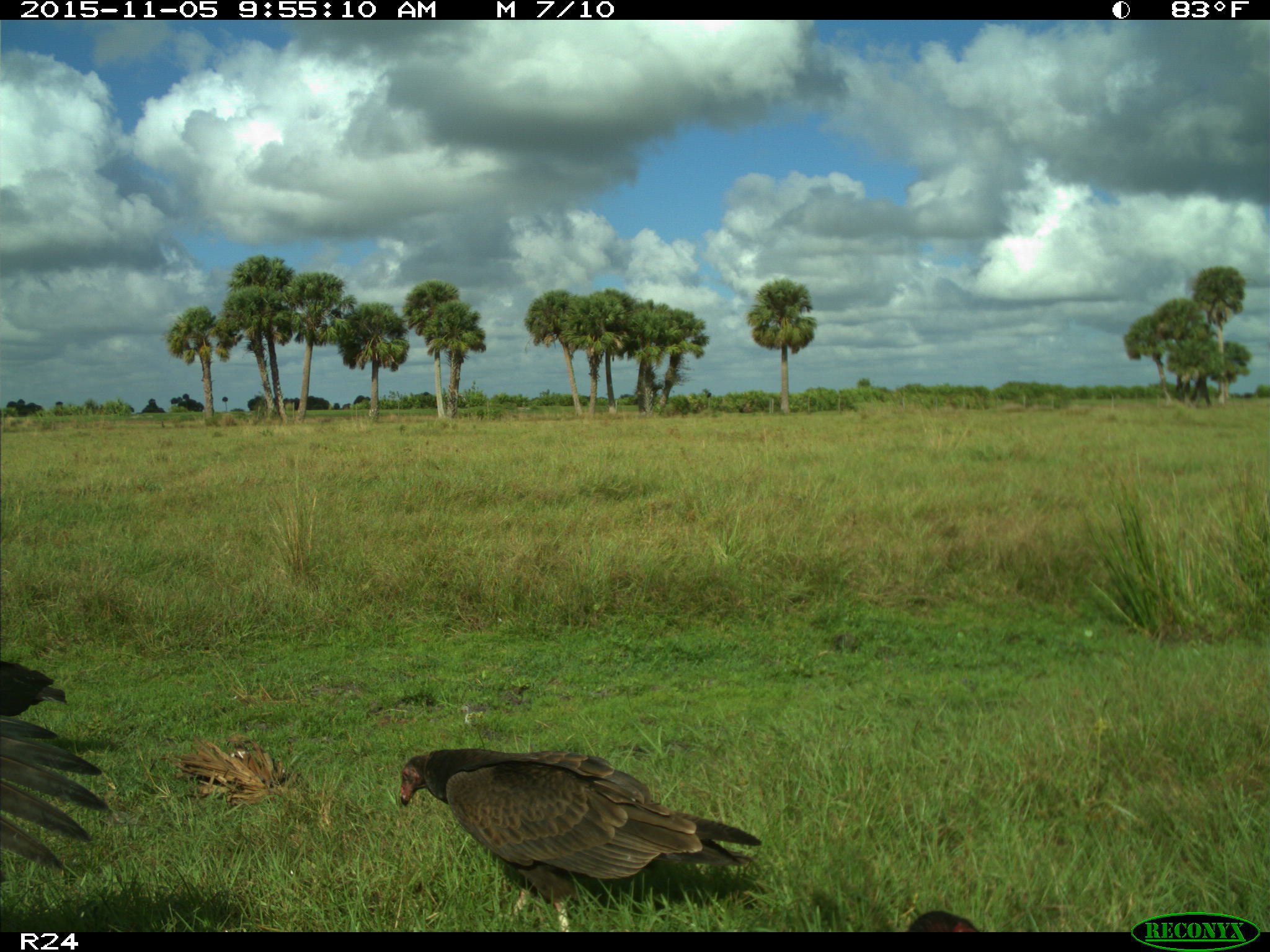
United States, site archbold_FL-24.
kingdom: Animalia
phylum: Chordata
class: Aves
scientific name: Aves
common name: birds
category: unidentified bird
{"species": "unidentified bird (birds) (Aves)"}